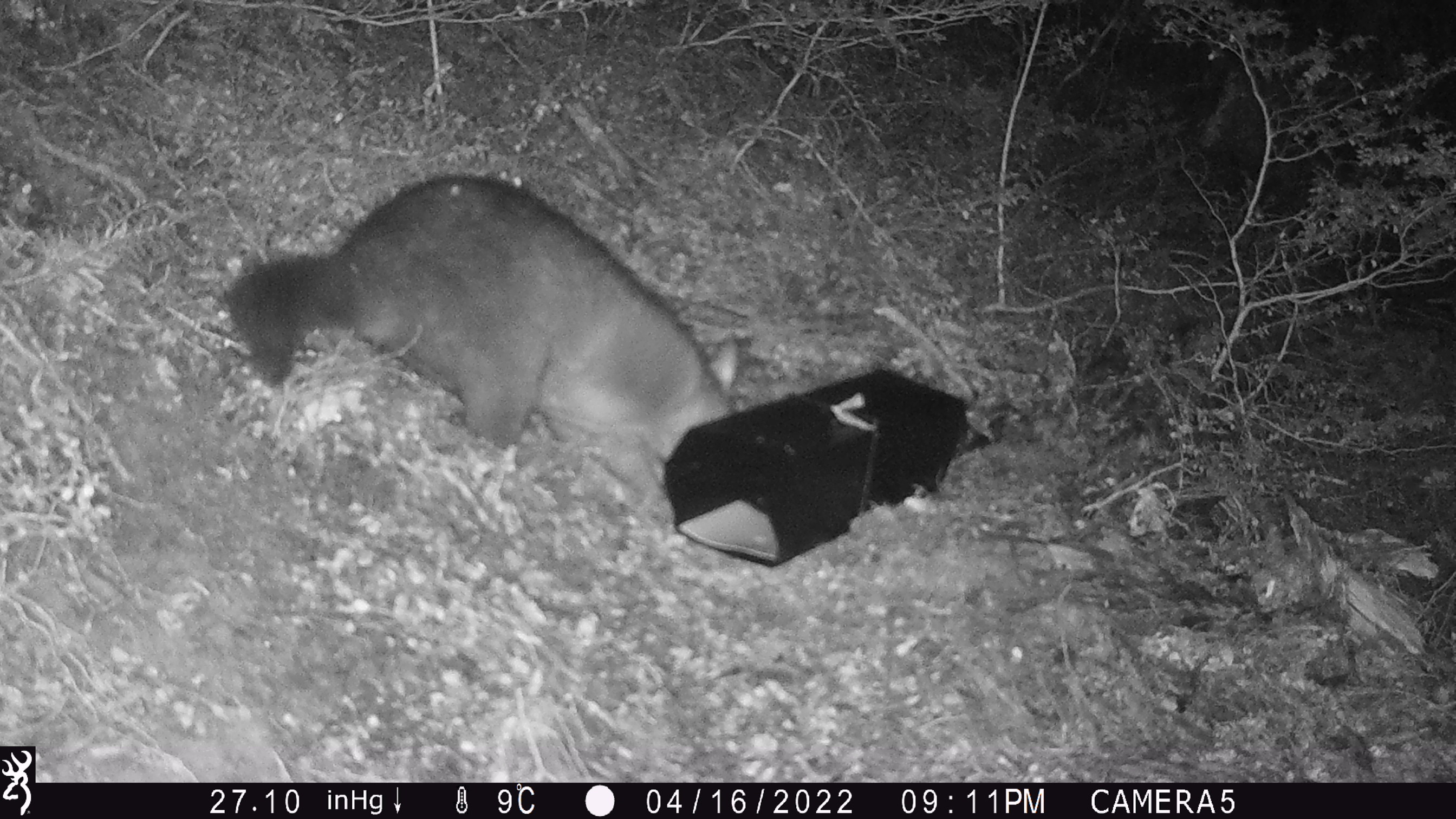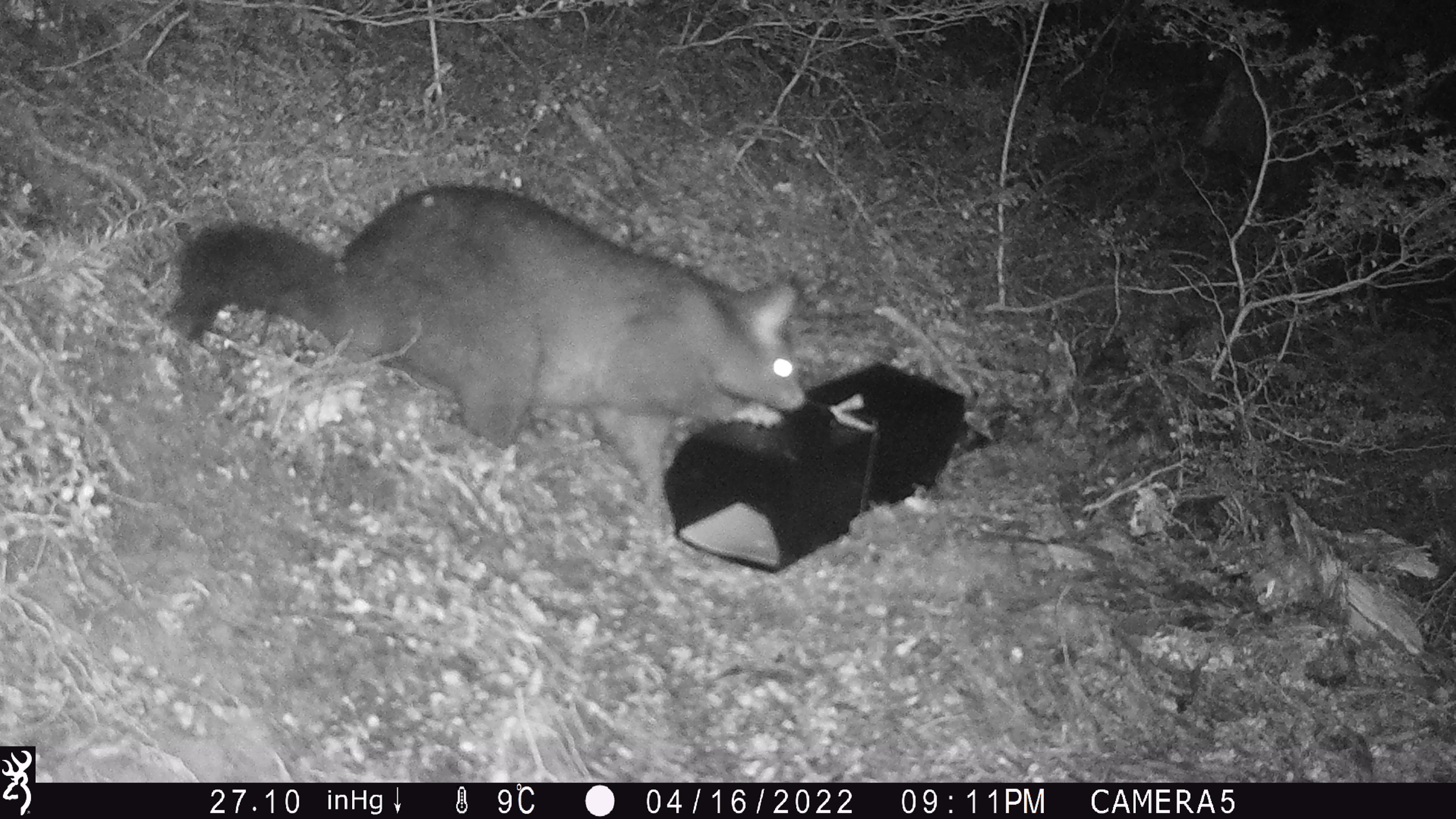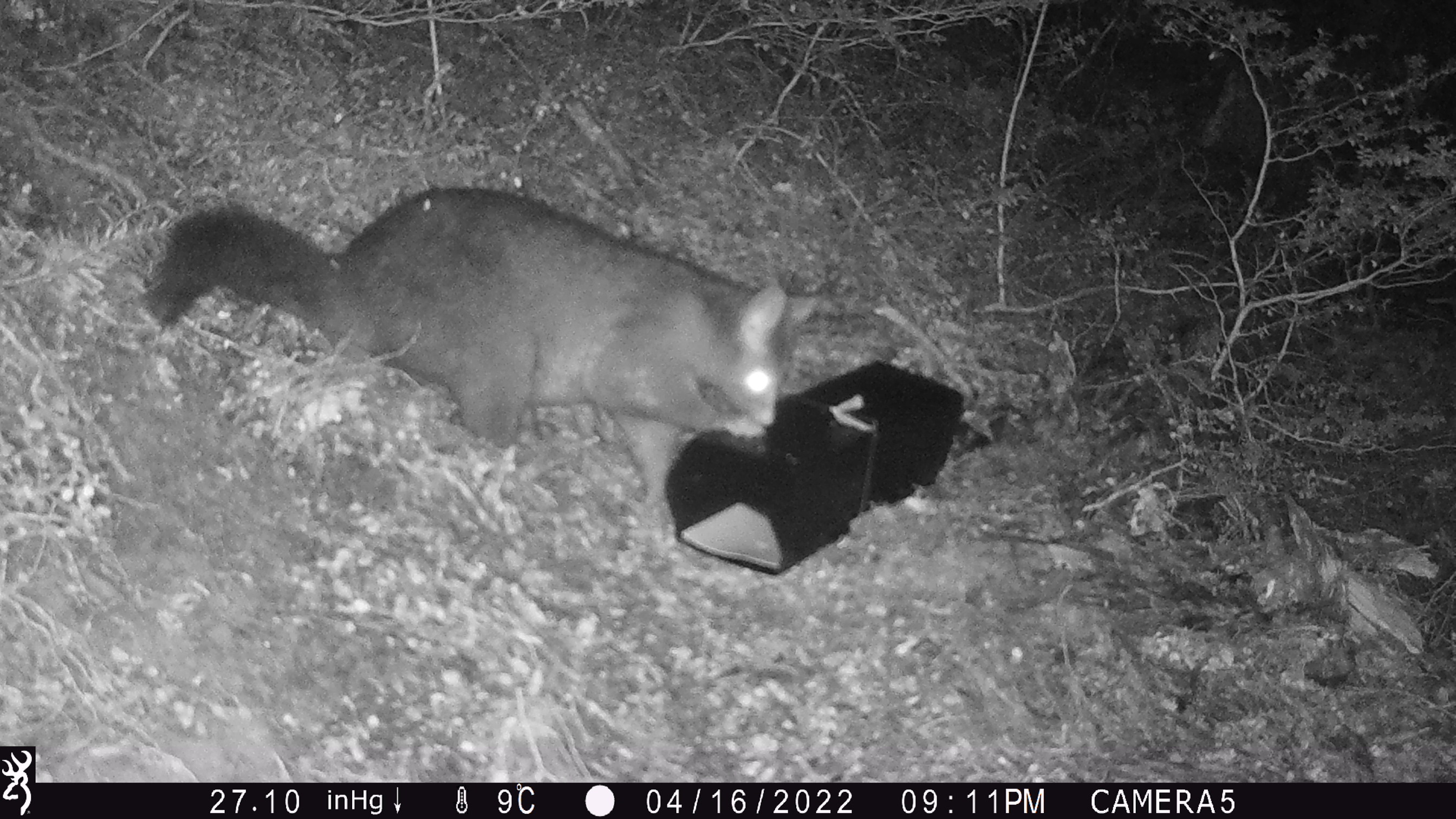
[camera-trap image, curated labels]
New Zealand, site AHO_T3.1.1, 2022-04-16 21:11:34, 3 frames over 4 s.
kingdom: Animalia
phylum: Chordata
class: Mammalia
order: Diprotodontia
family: Phalangeridae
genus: Trichosurus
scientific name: Trichosurus vulpecula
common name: common brushtail possum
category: possum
Possum (common brushtail possum) (Trichosurus vulpecula).